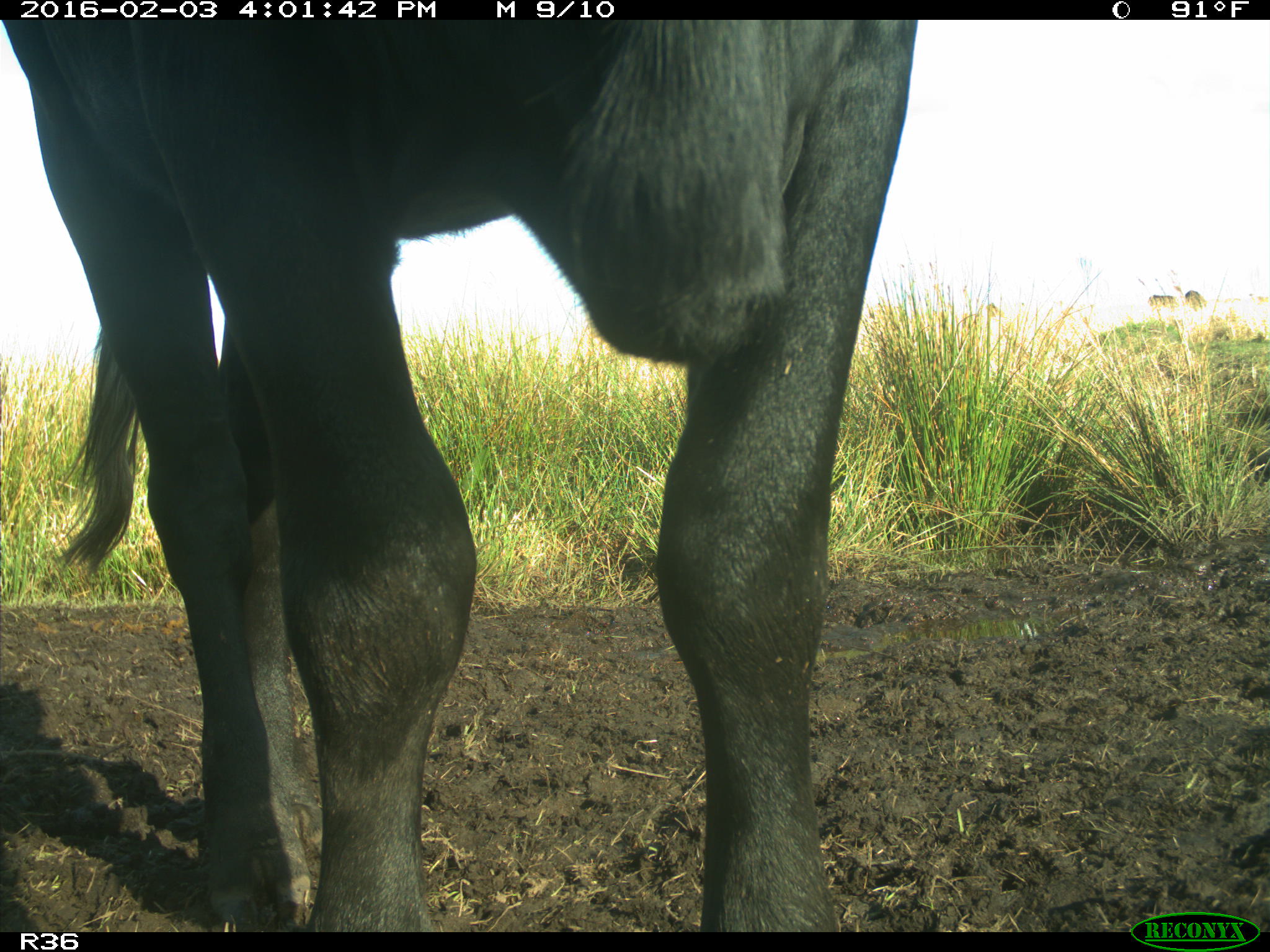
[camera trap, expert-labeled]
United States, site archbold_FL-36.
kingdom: Animalia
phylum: Chordata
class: Mammalia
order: Artiodactyla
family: Bovidae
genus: Bos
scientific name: Bos taurus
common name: domestic cow